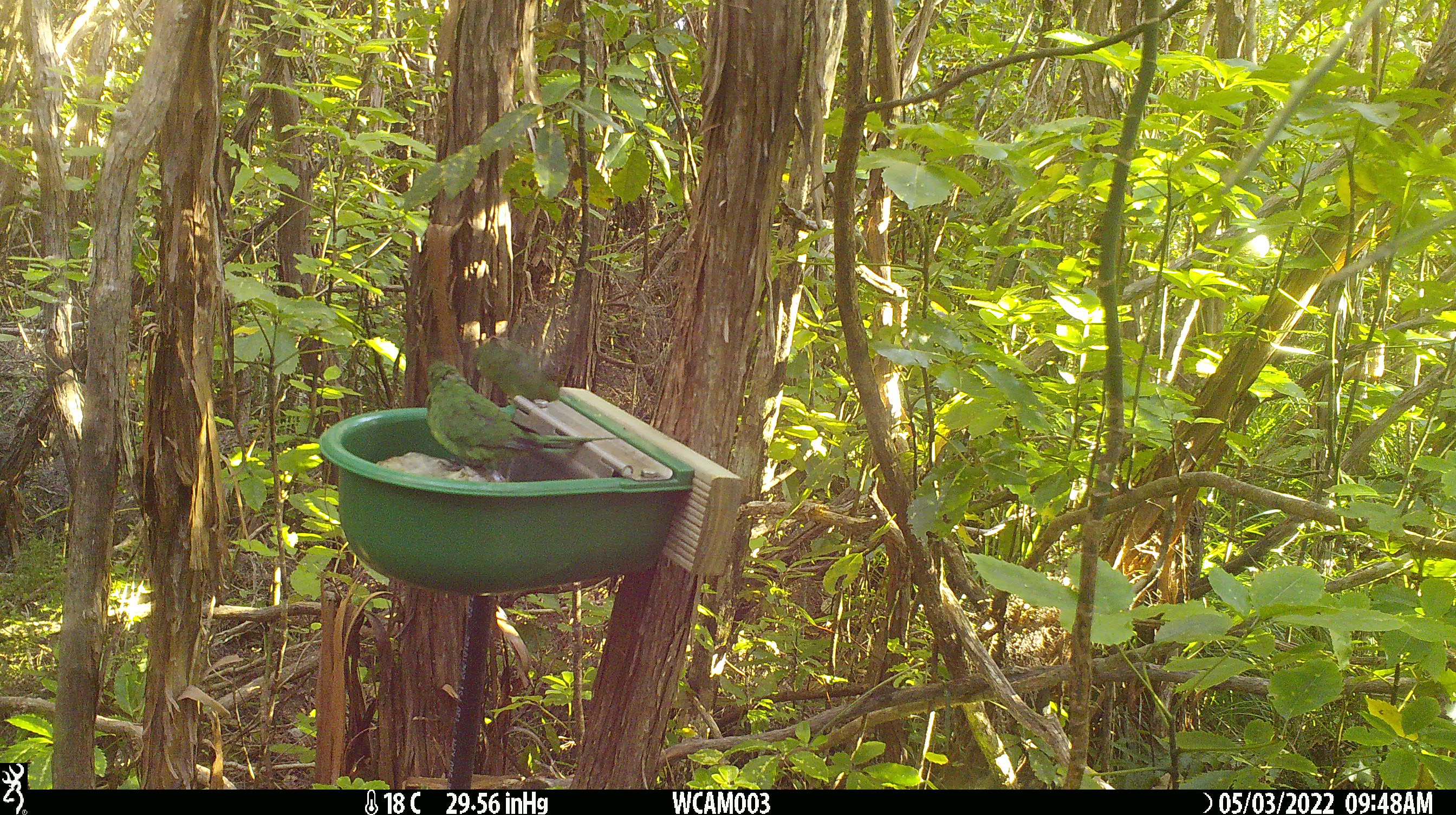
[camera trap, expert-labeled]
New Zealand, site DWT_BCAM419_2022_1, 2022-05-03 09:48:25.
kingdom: Animalia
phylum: Chordata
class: Aves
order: Psittaciformes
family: Psittaculidae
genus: Cyanoramphus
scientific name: Cyanoramphus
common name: parakeet